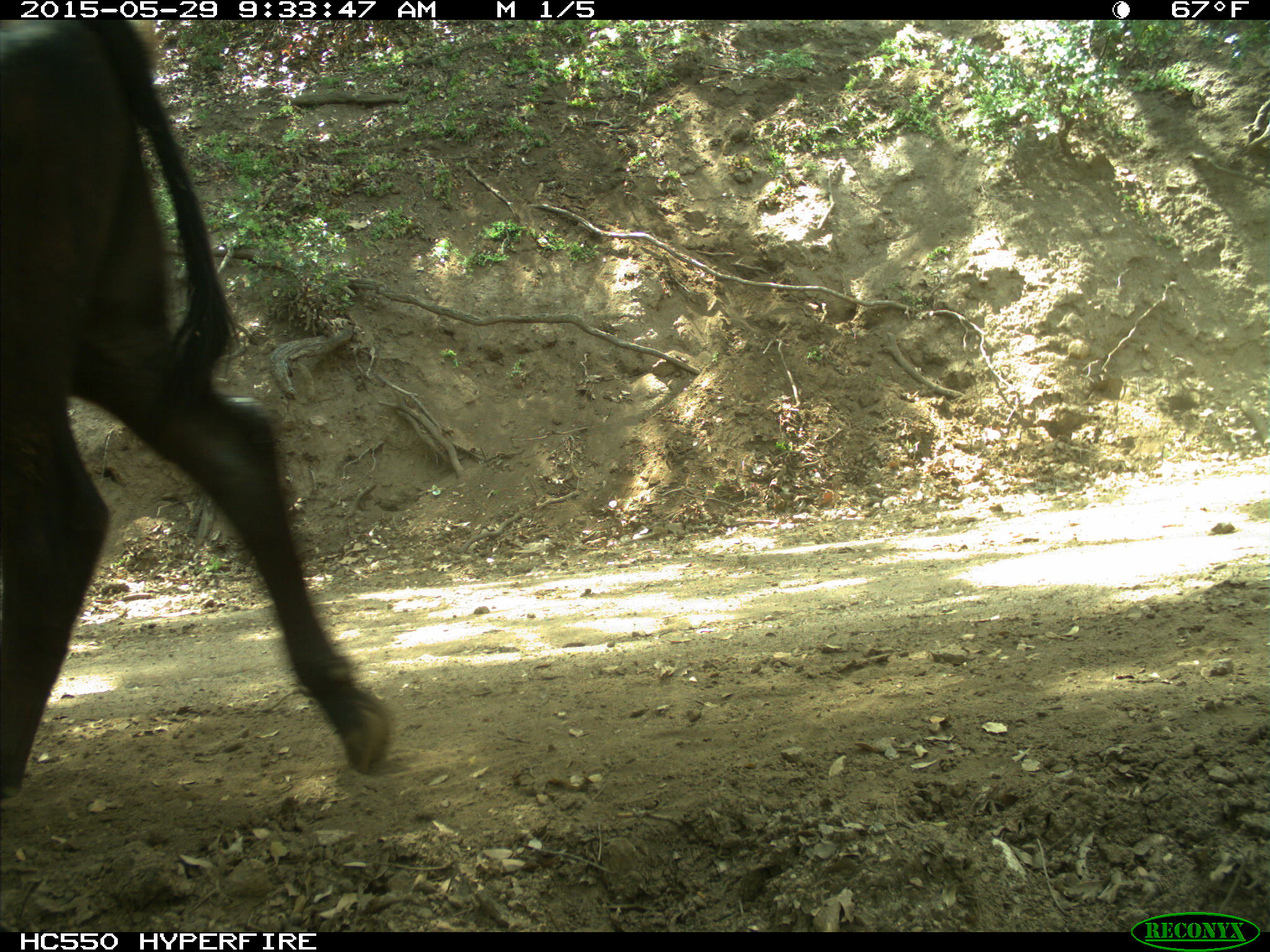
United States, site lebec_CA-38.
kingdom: Animalia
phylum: Chordata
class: Mammalia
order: Artiodactyla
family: Bovidae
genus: Bos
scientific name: Bos taurus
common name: domestic cow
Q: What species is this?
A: Bos taurus (domestic cow).